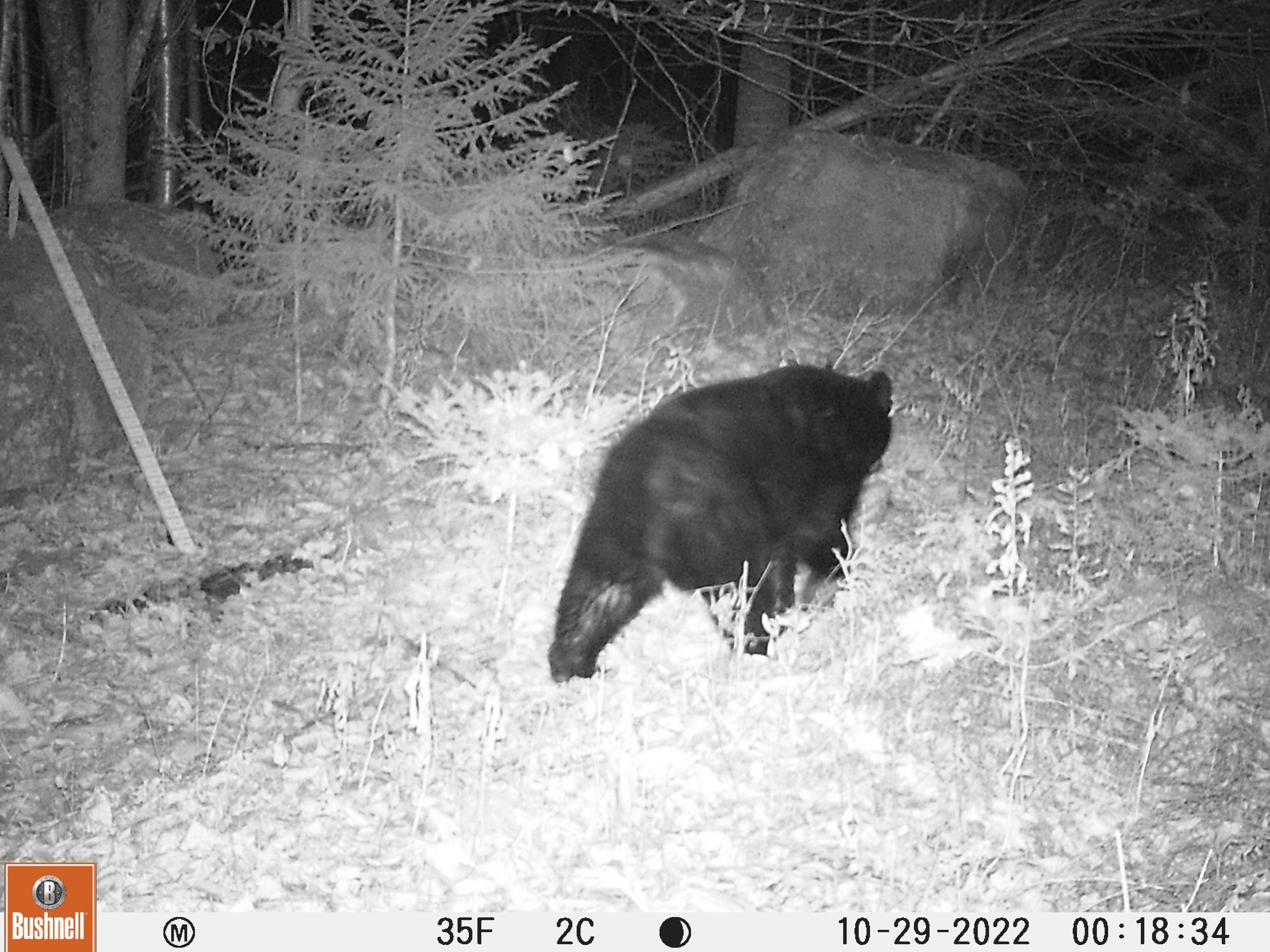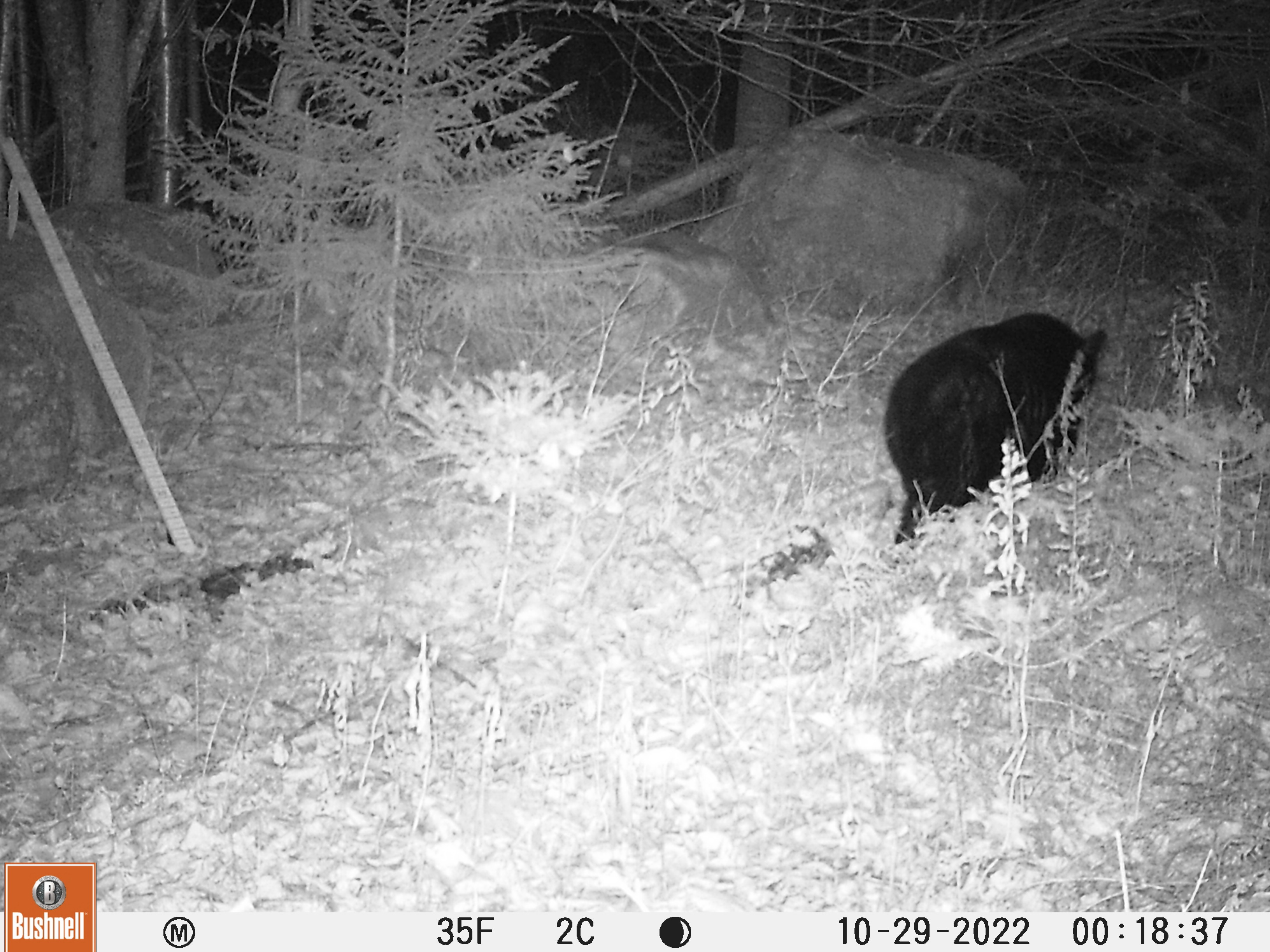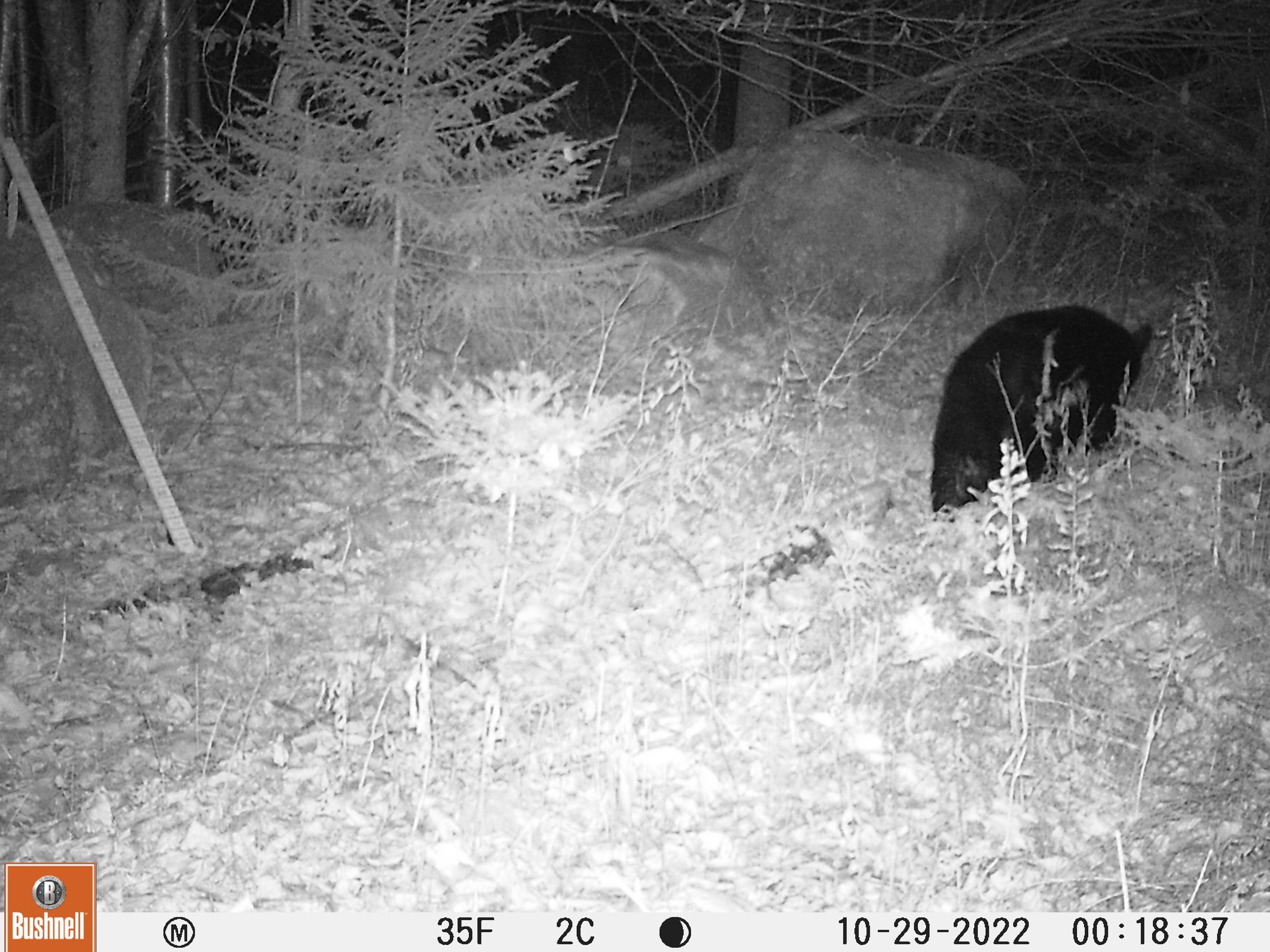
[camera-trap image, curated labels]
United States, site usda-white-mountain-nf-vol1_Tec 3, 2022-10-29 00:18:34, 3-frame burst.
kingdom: Animalia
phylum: Chordata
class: Mammalia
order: Carnivora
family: Ursidae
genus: Ursus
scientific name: Ursus americanus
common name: black bear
Black bear (Ursus americanus).